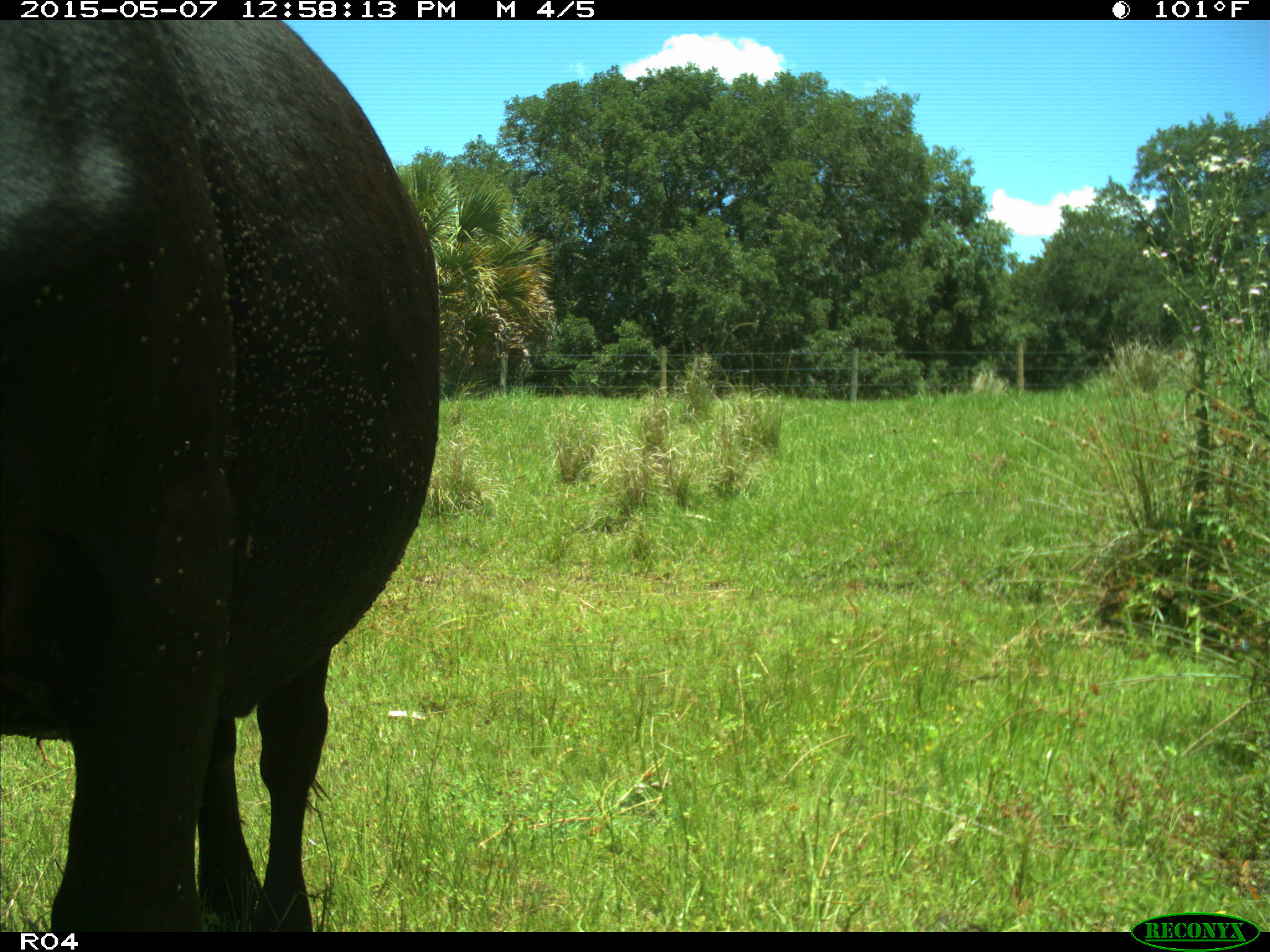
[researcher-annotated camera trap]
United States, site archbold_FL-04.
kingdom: Animalia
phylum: Chordata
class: Mammalia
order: Artiodactyla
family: Bovidae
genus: Bos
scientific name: Bos taurus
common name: domestic cow